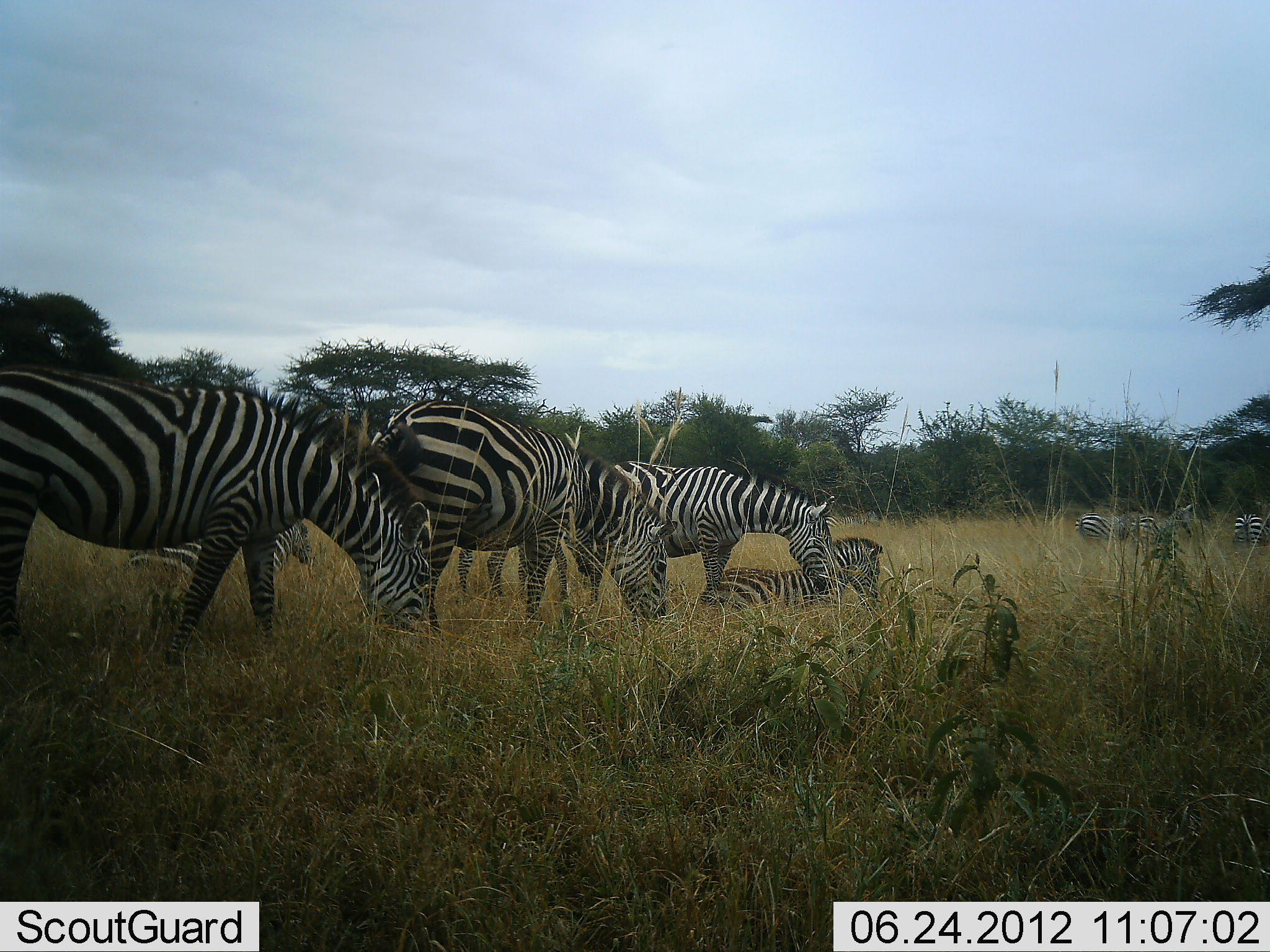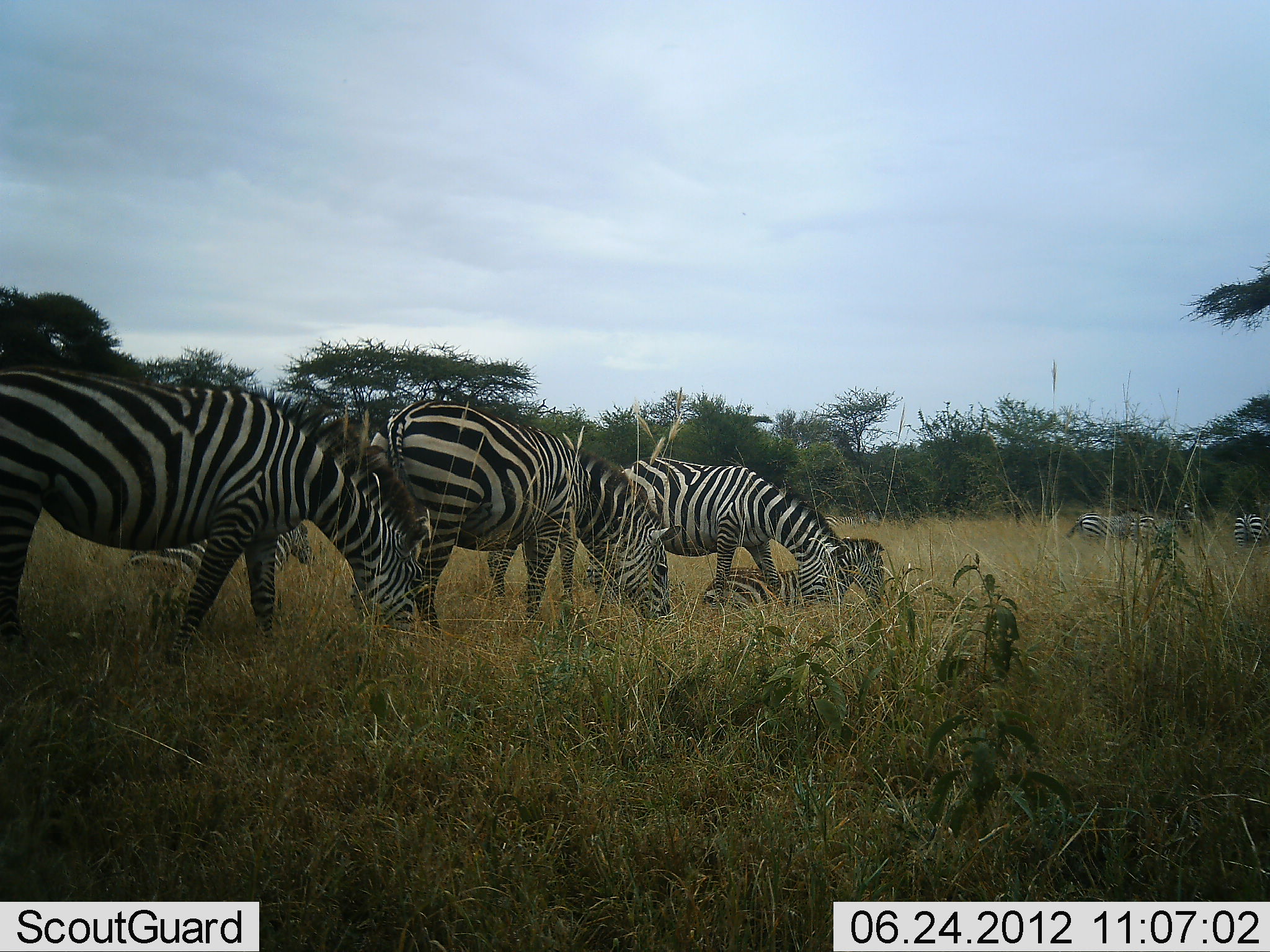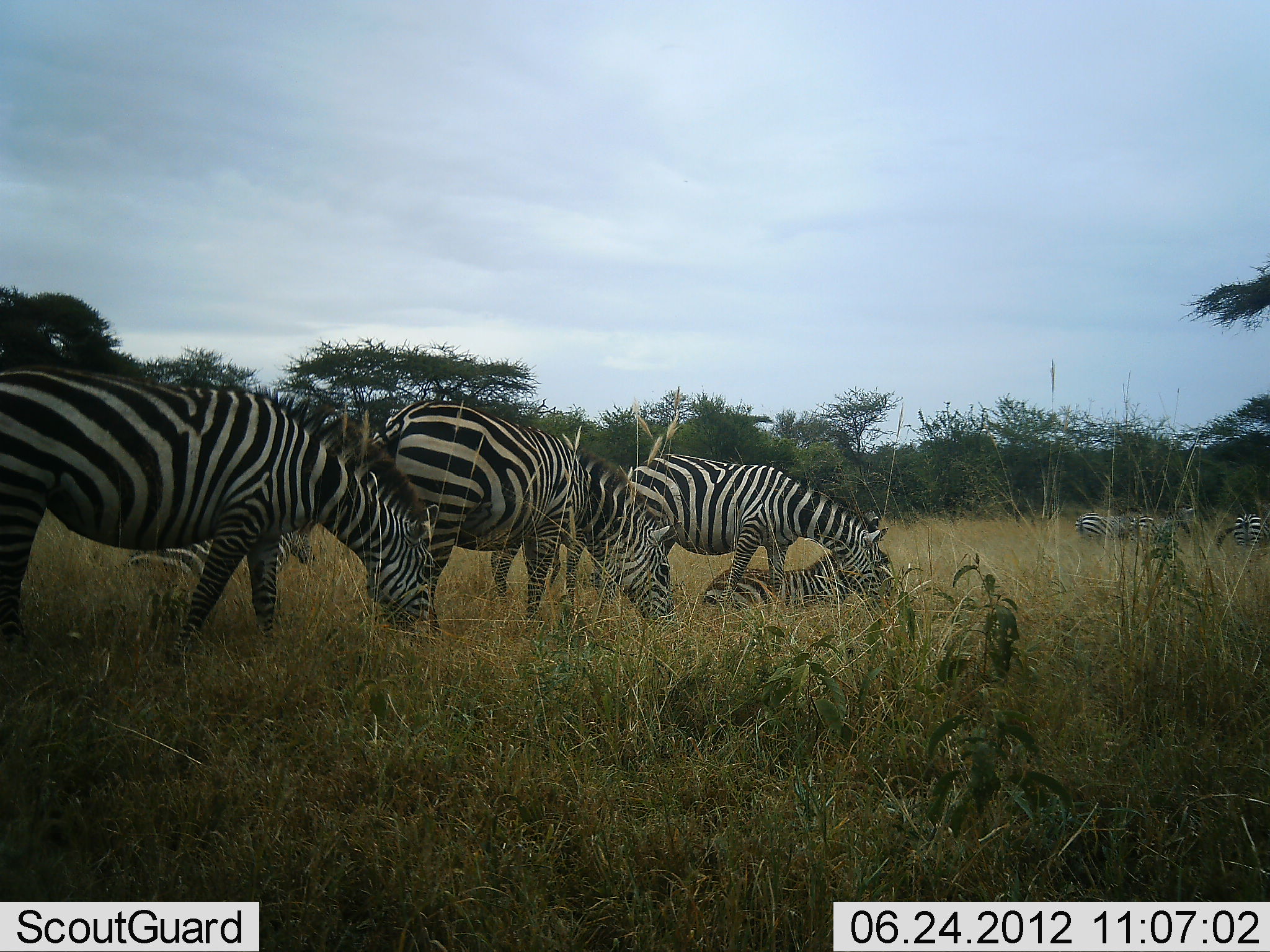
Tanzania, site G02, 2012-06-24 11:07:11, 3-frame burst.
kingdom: Animalia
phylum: Chordata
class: Mammalia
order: Perissodactyla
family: Equidae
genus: Equus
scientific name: Equus quagga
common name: plains zebra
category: zebra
Zebra (plains zebra) (Equus quagga), count 9. Behavior (volunteer vote fractions): standing 60%, resting 70%, moving 10%, interacting 10%. Young present (vote fraction): 30%. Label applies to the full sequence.